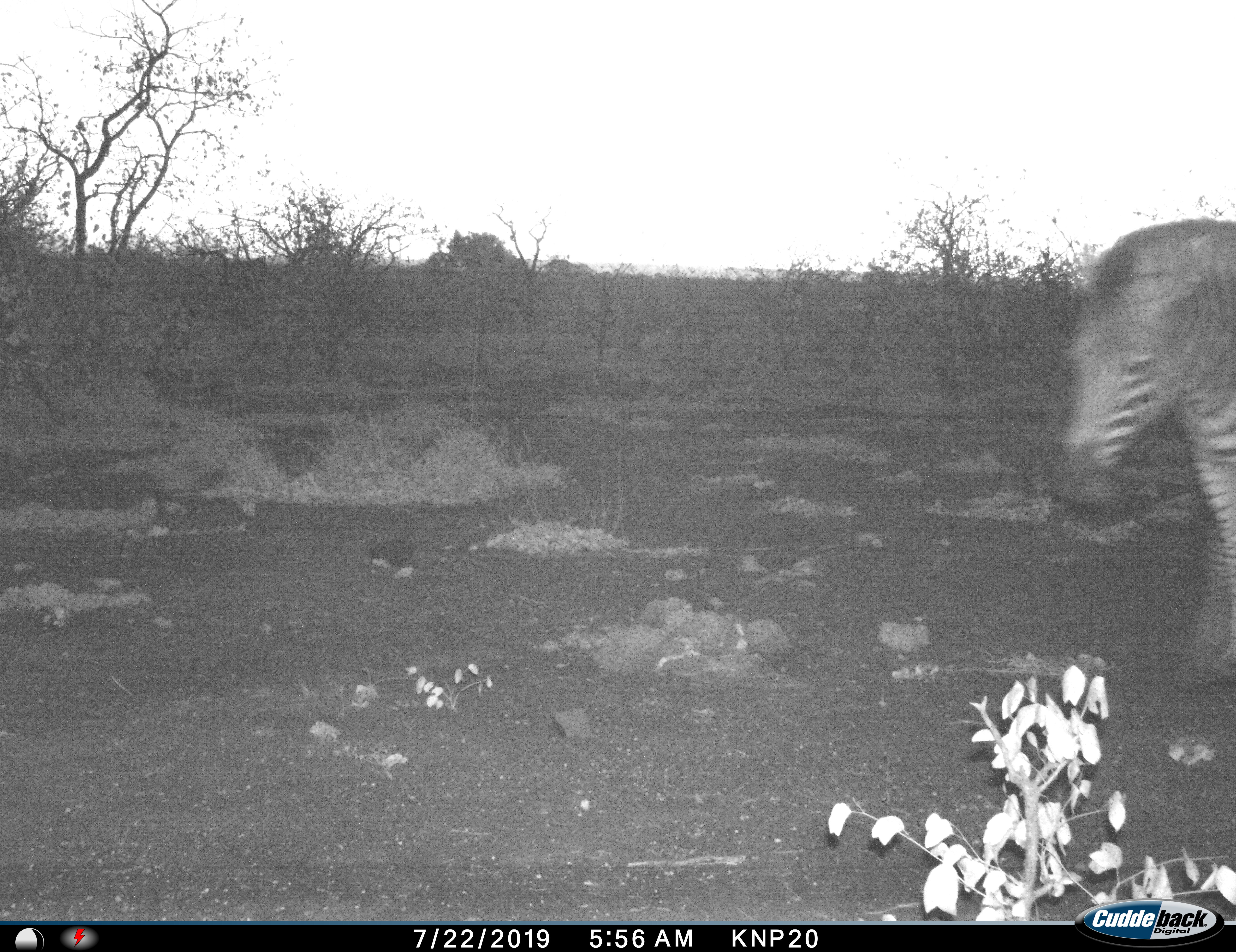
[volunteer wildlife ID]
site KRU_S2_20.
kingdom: Animalia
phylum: Chordata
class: Mammalia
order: Perissodactyla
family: Equidae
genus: Equus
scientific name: Equus quagga burchellii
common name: burchell's zebra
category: zebraburchells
Zebraburchells (burchell's zebra) (Equus quagga burchellii), count 1. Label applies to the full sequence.